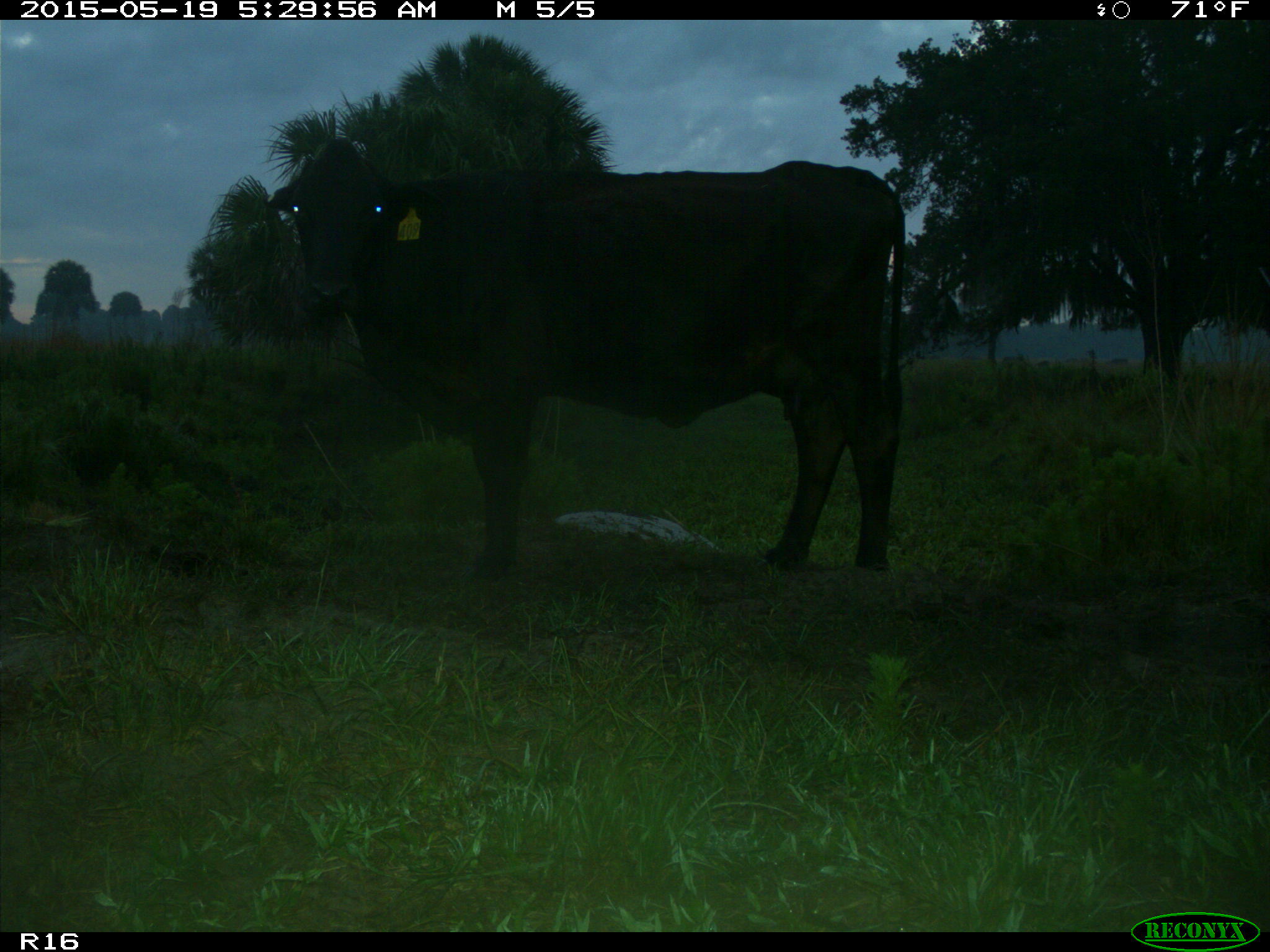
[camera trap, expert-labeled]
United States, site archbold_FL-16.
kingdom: Animalia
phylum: Chordata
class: Mammalia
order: Artiodactyla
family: Bovidae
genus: Bos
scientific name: Bos taurus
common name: domestic cow